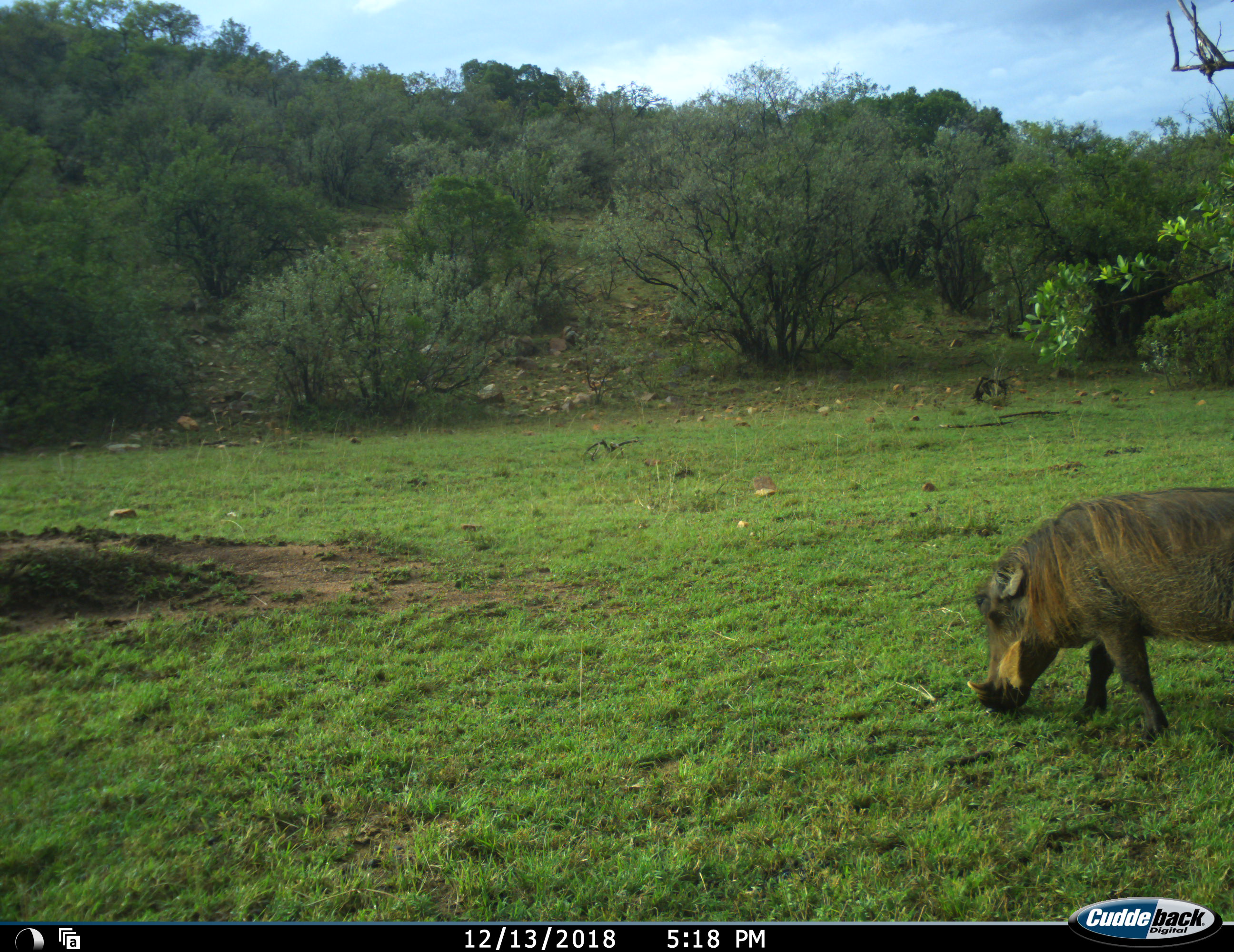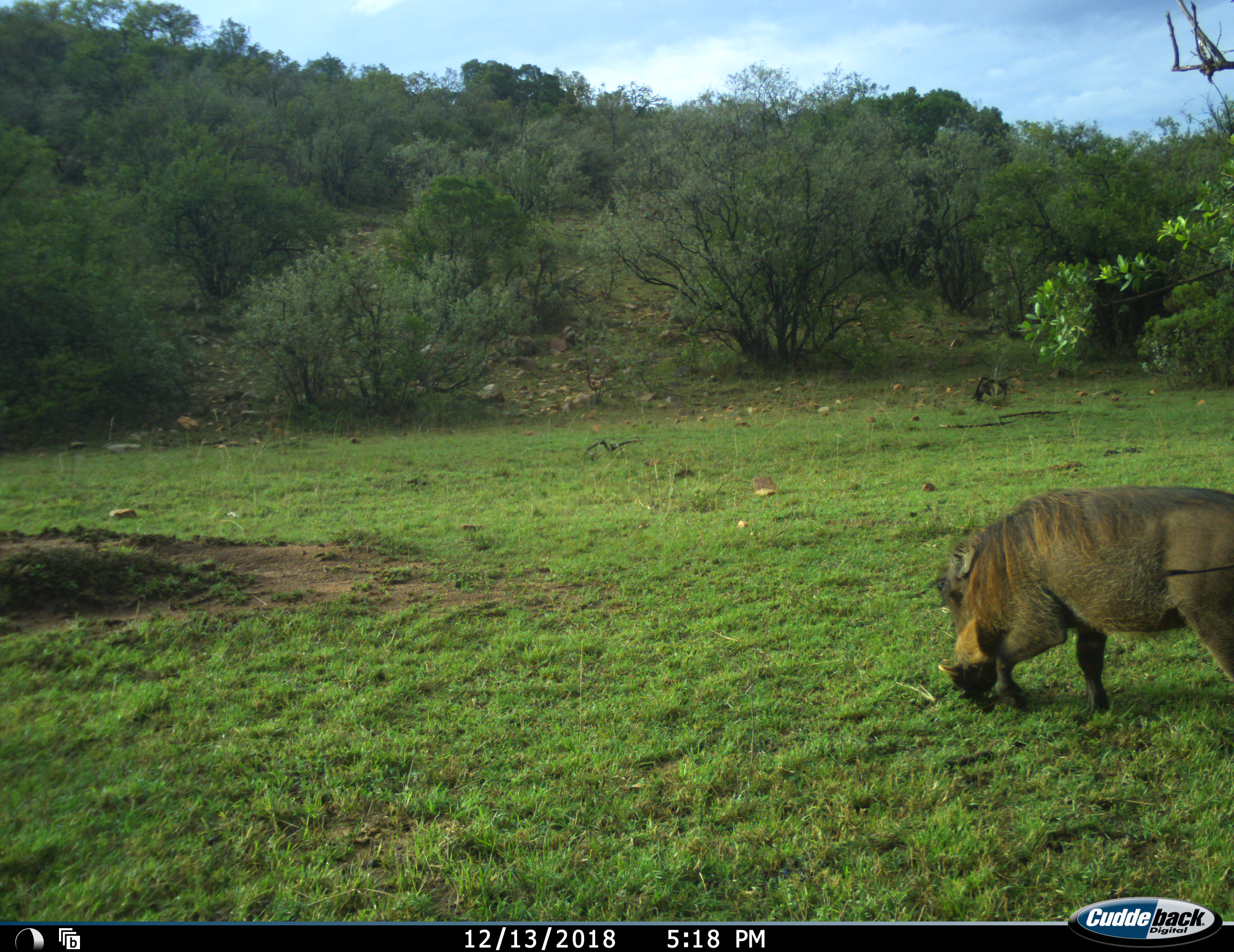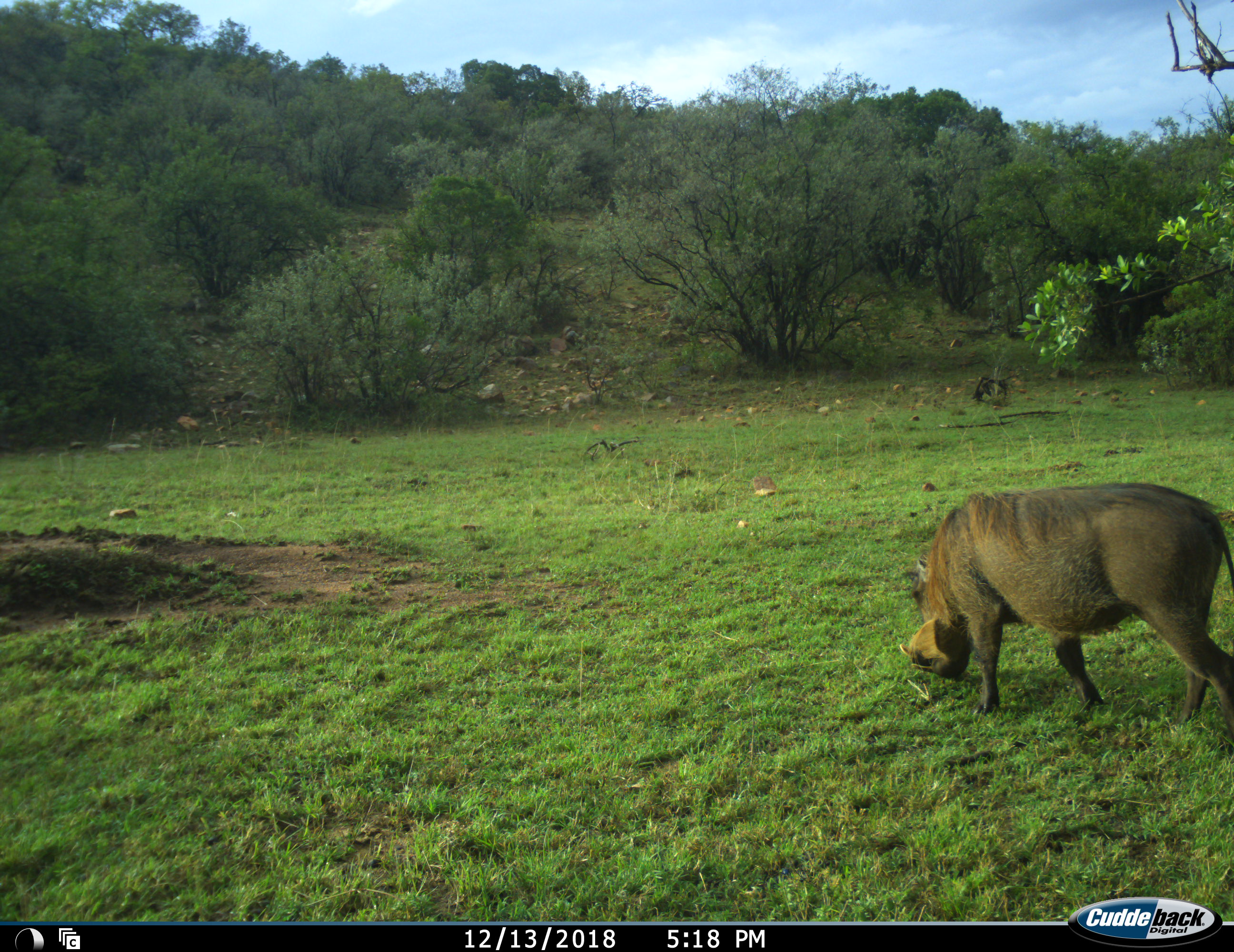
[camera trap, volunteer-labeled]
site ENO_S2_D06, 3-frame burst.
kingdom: Animalia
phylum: Chordata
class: Mammalia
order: Artiodactyla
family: Suidae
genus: Phacochoerus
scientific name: Phacochoerus africanus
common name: warthog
Warthog (Phacochoerus africanus), count 1. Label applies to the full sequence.